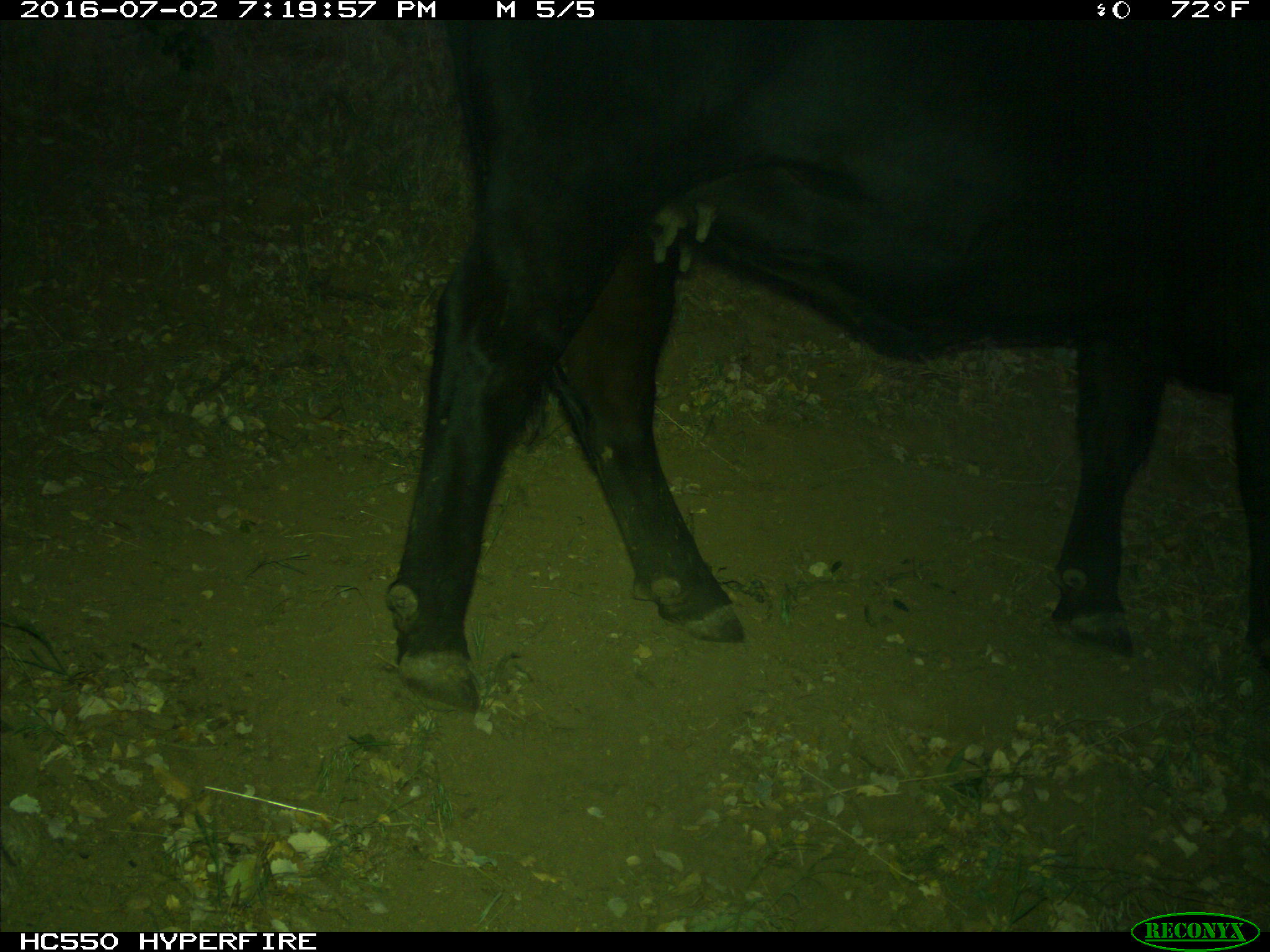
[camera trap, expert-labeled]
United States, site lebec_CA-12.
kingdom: Animalia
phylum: Chordata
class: Mammalia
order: Artiodactyla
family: Bovidae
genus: Bos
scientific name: Bos taurus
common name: domestic cow